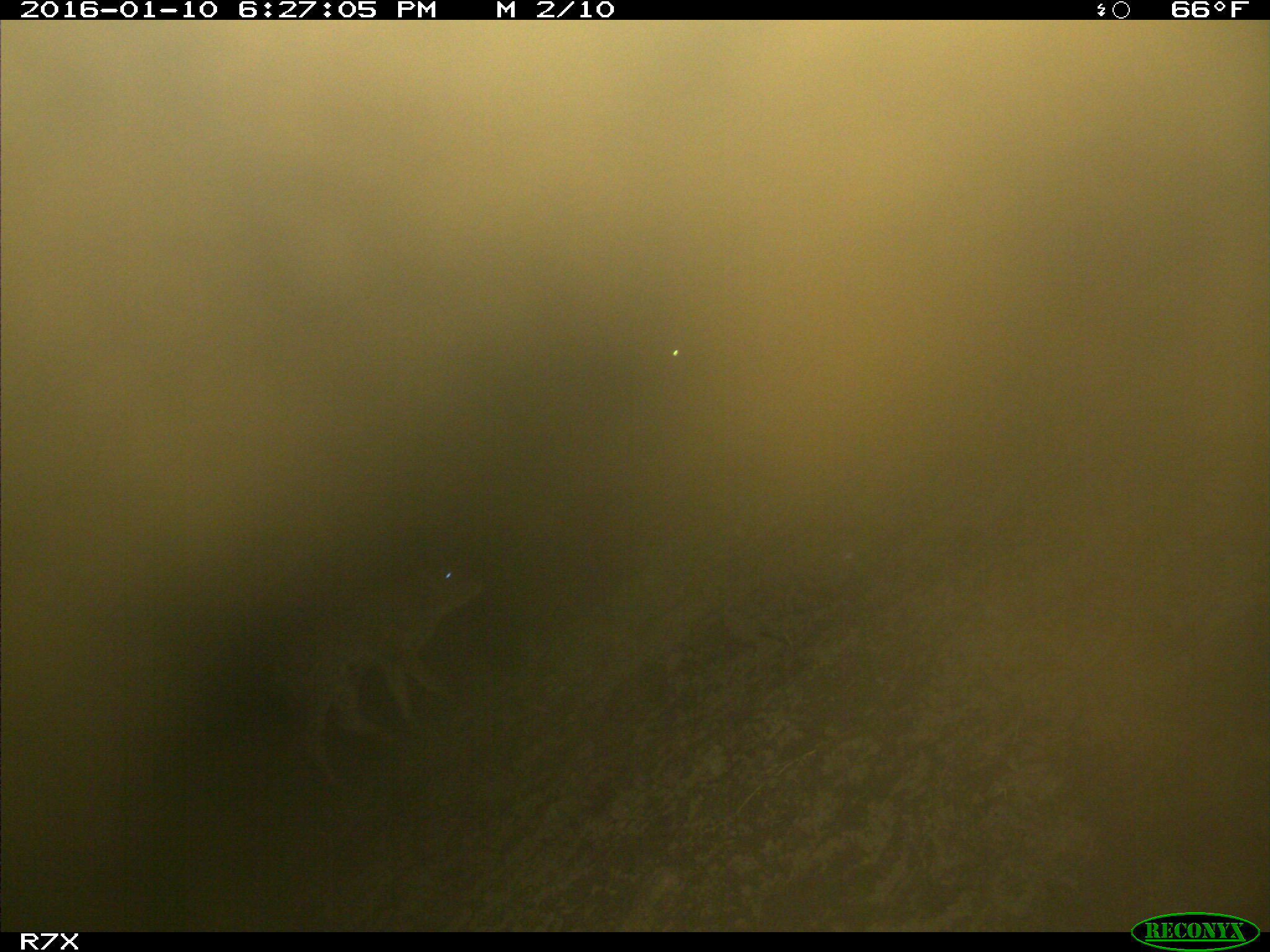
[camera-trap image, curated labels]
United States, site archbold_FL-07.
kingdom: Animalia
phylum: Chordata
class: Mammalia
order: Artiodactyla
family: Bovidae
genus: Bos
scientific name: Bos taurus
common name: domestic cow